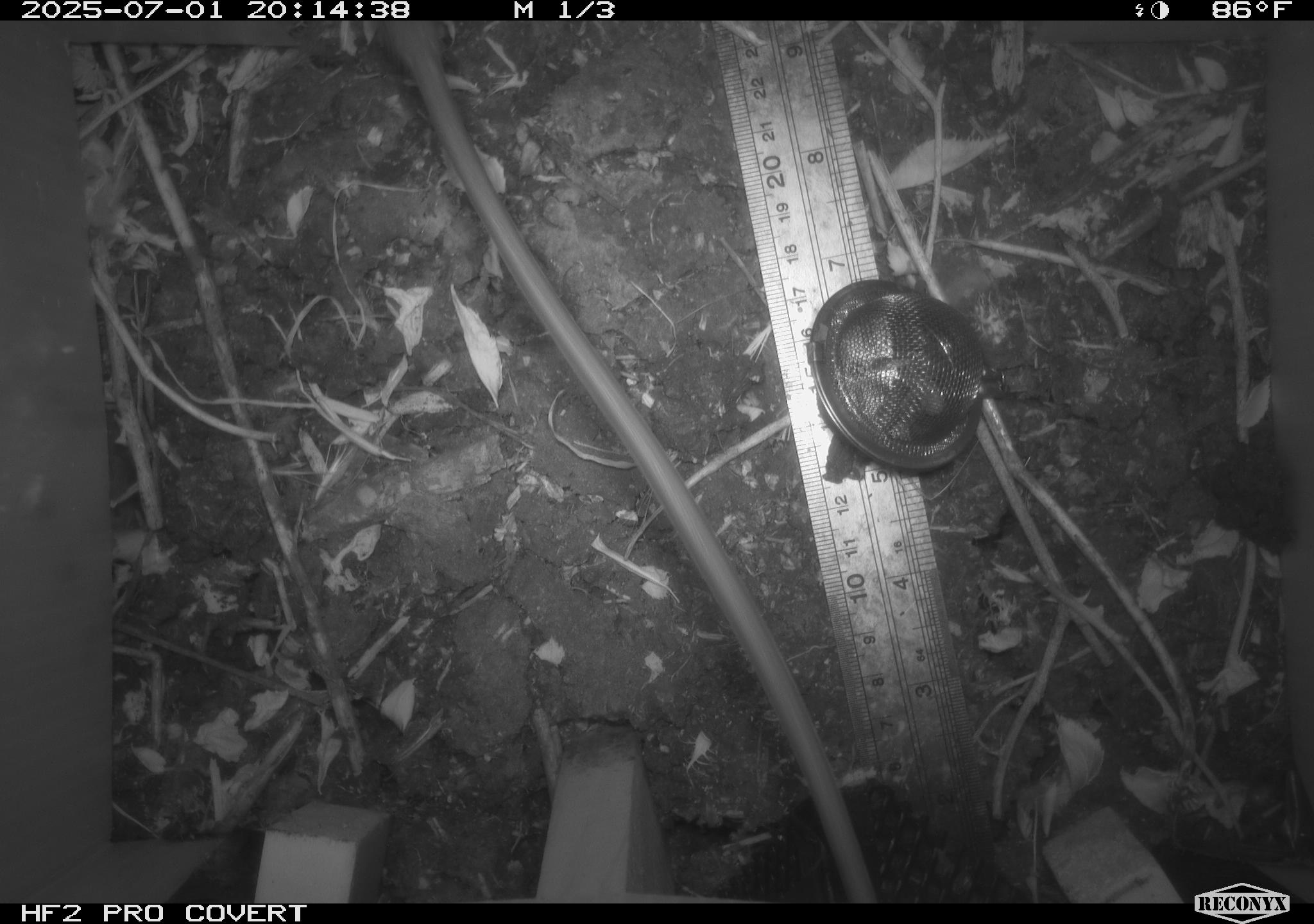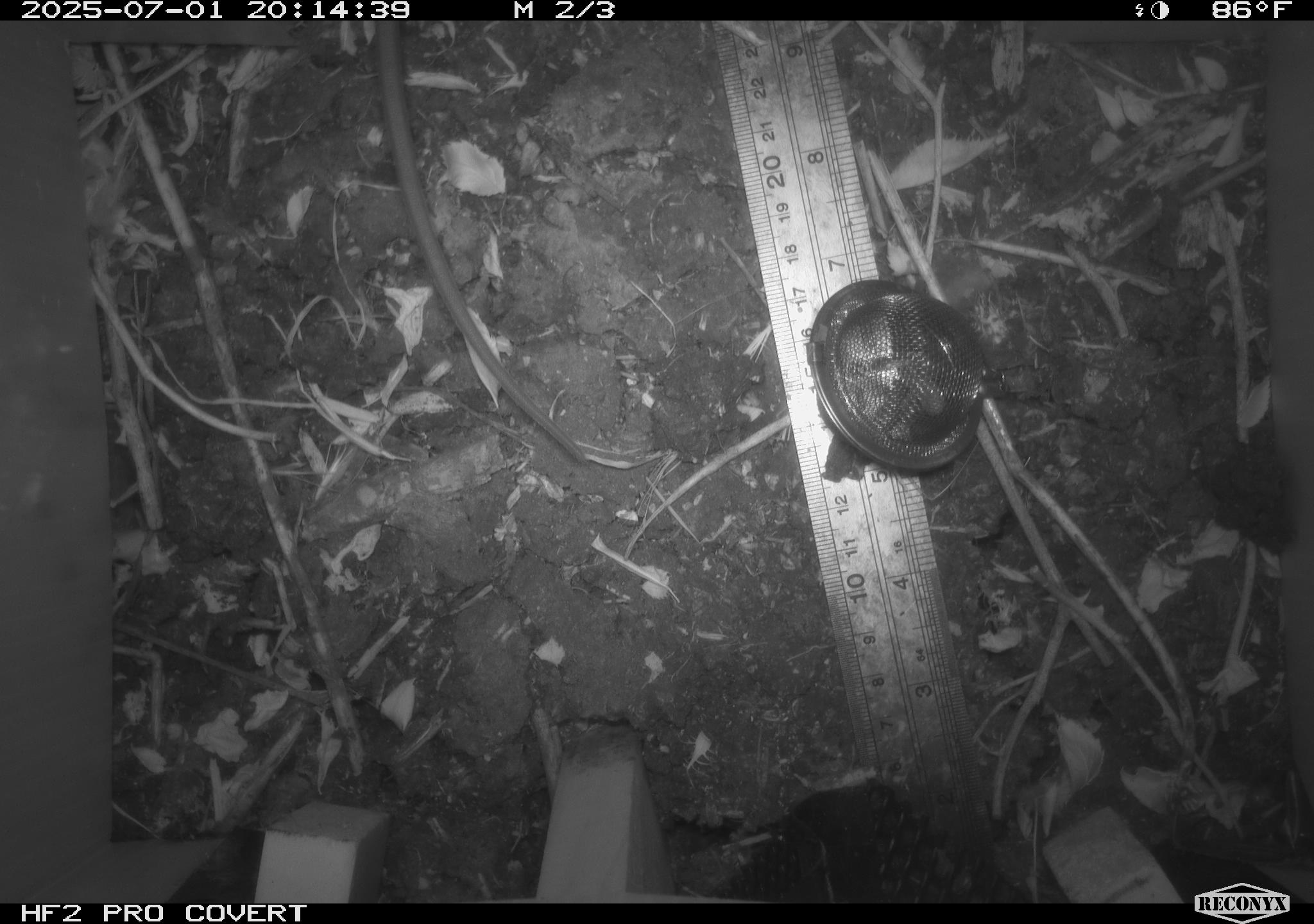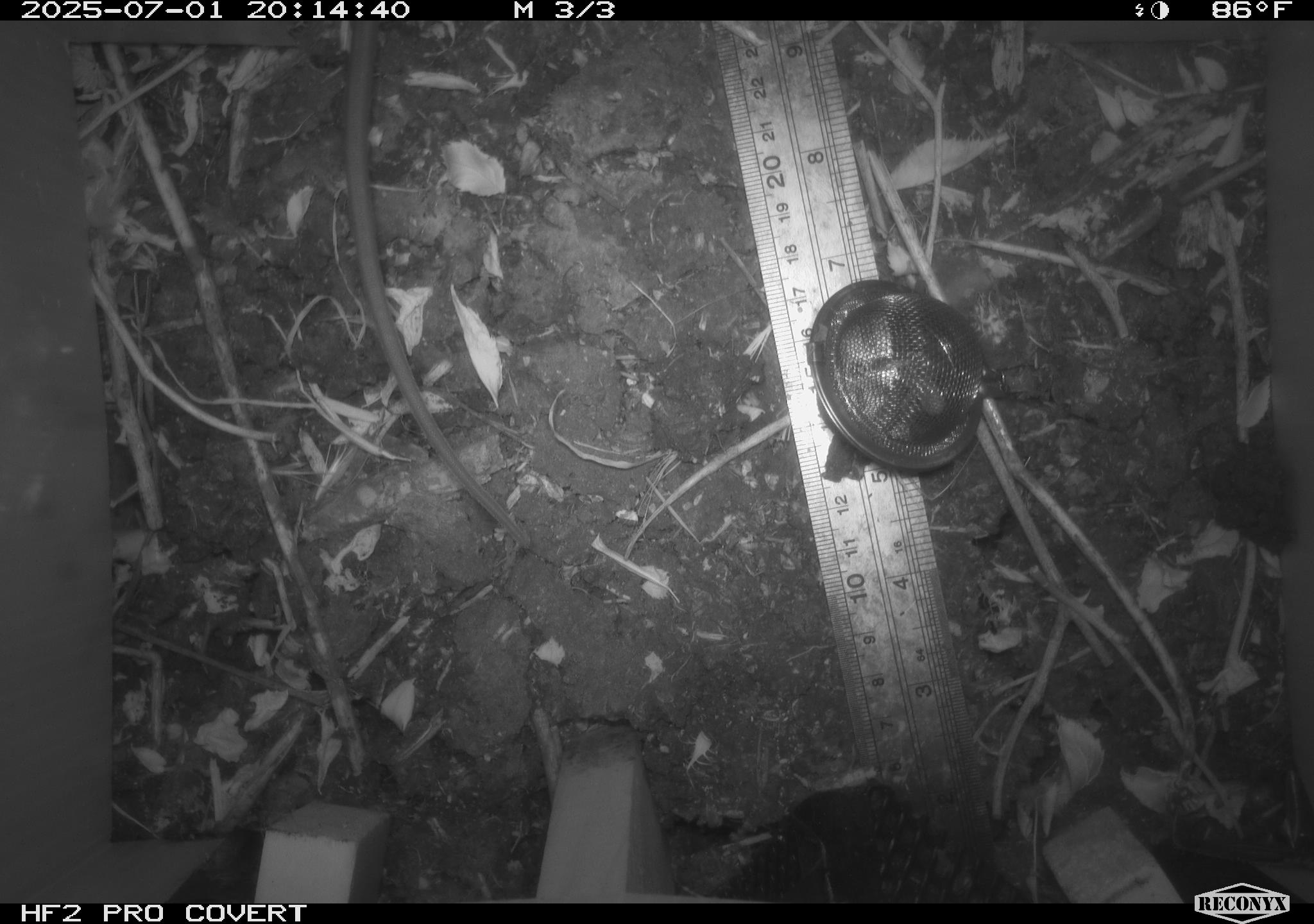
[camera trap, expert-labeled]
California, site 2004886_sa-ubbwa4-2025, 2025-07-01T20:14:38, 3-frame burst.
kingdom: Animalia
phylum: Chordata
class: Mammalia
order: Rodentia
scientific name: Rodentia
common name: rodent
Rodent (Rodentia).